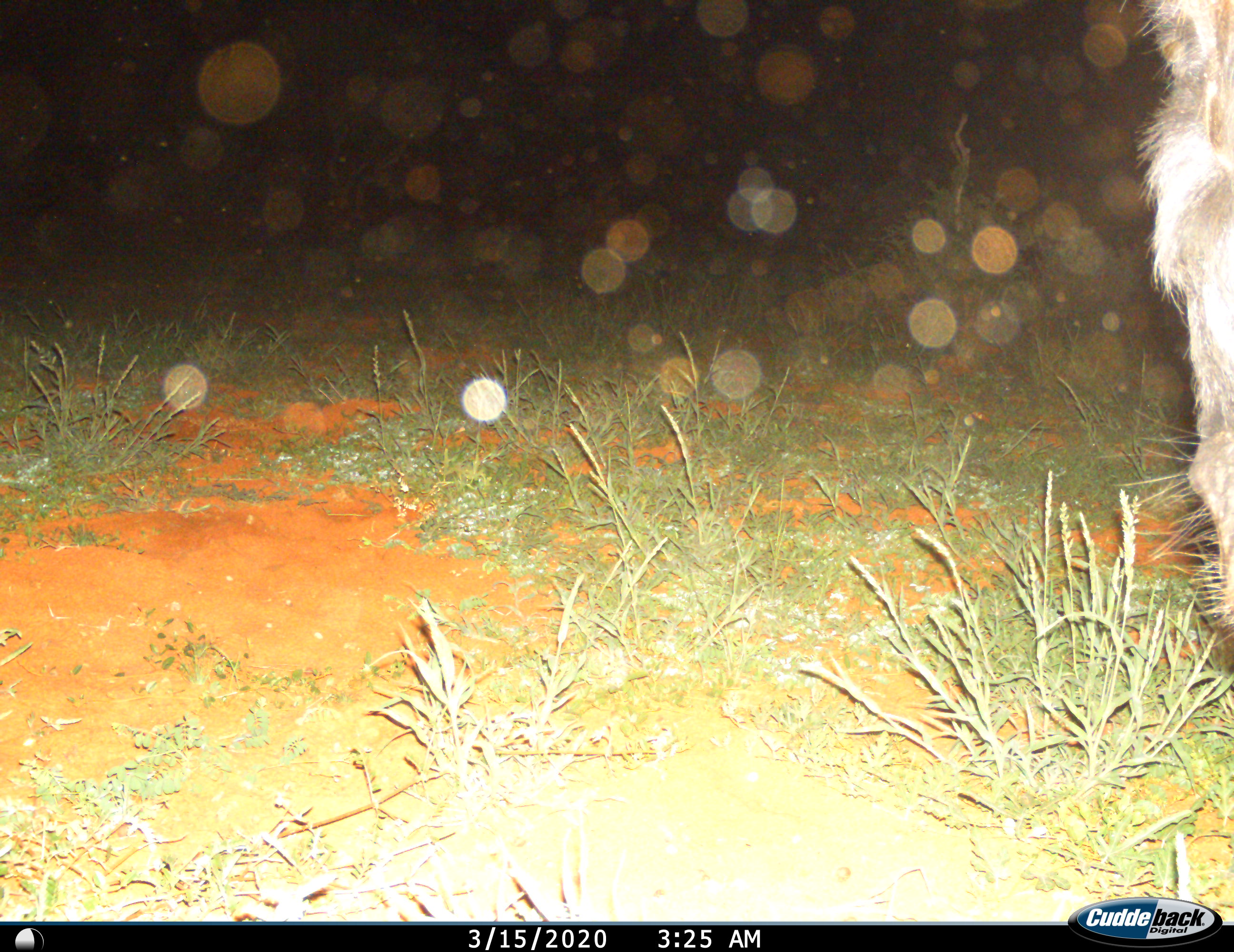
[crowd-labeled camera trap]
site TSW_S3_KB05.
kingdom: Animalia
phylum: Chordata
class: Mammalia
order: Artiodactyla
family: Bovidae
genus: Connochaetes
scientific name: Connochaetes taurinus taurinus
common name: blue wildebeest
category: wildebeestblue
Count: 1.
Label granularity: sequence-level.